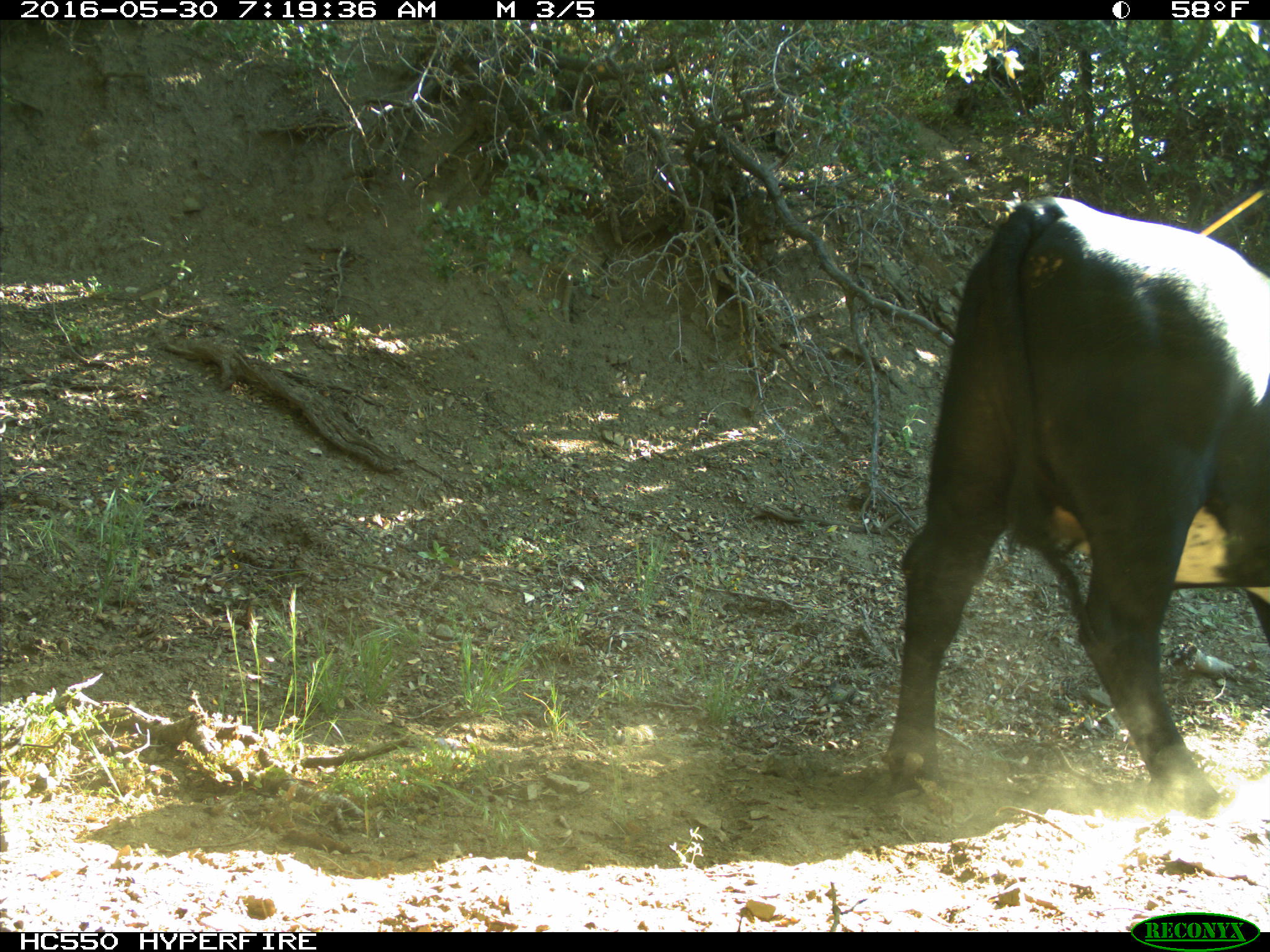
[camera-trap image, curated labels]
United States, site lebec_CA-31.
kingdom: Animalia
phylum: Chordata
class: Mammalia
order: Artiodactyla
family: Bovidae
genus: Bos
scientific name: Bos taurus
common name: domestic cow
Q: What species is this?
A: Bos taurus (domestic cow).